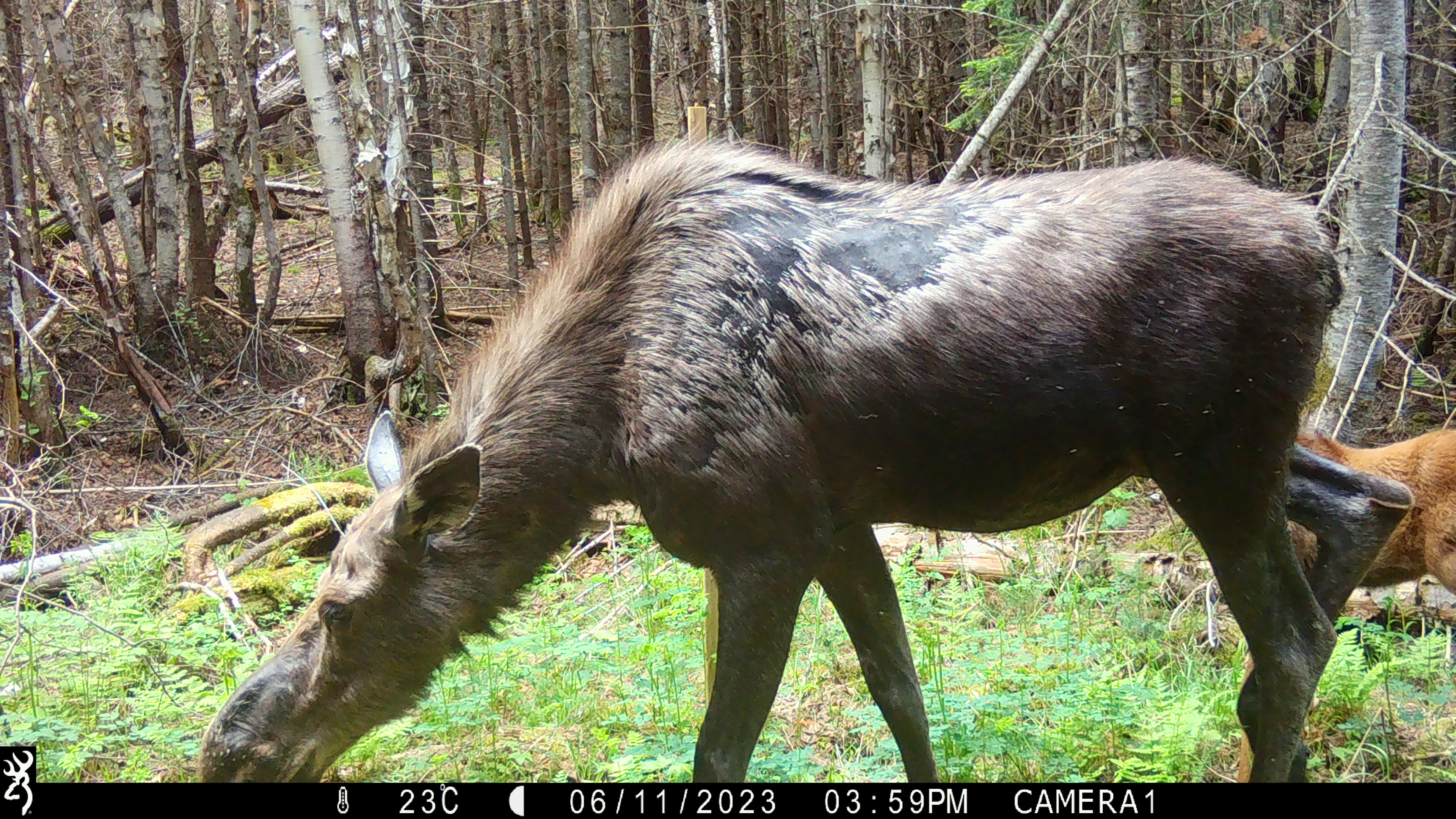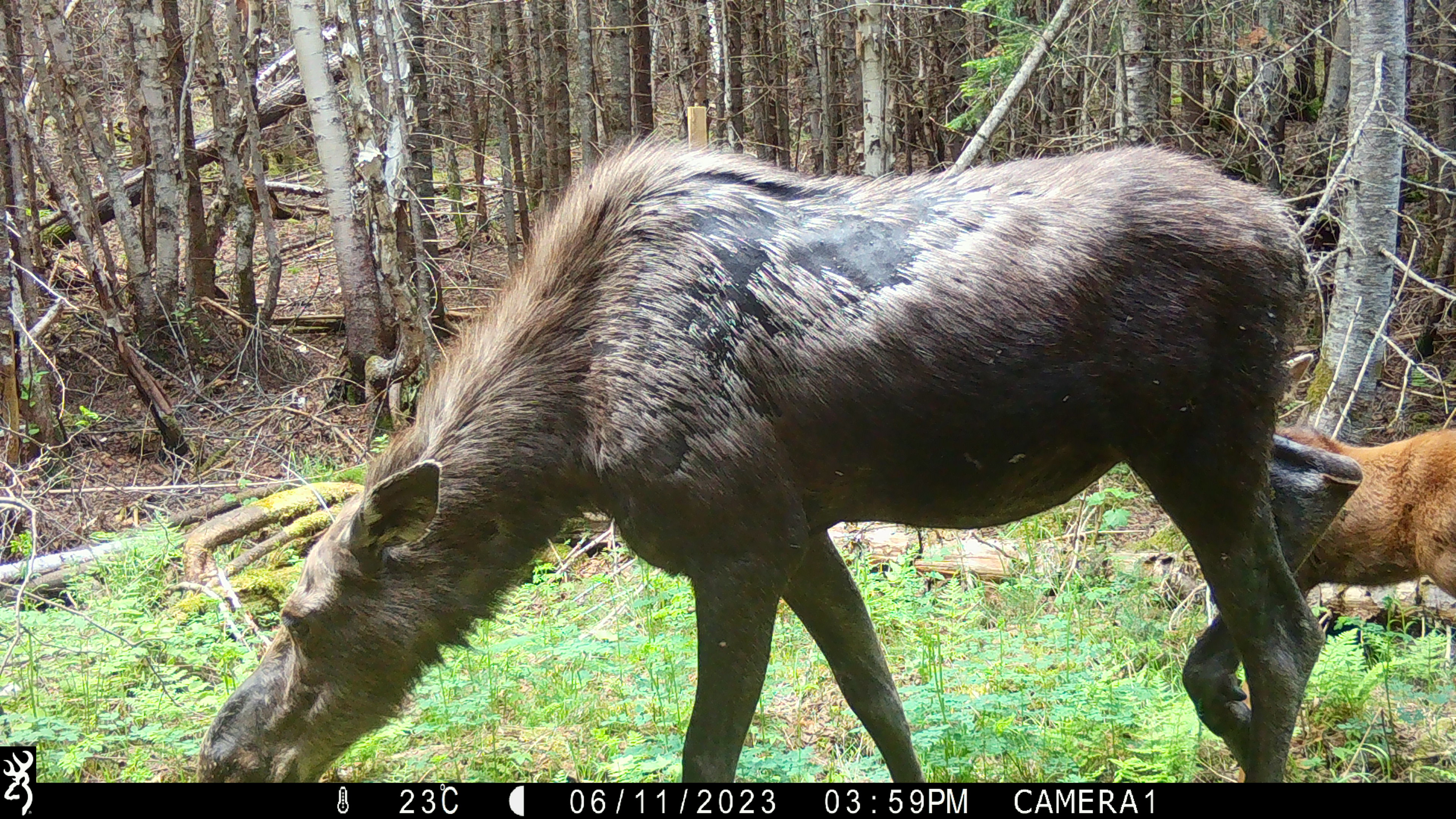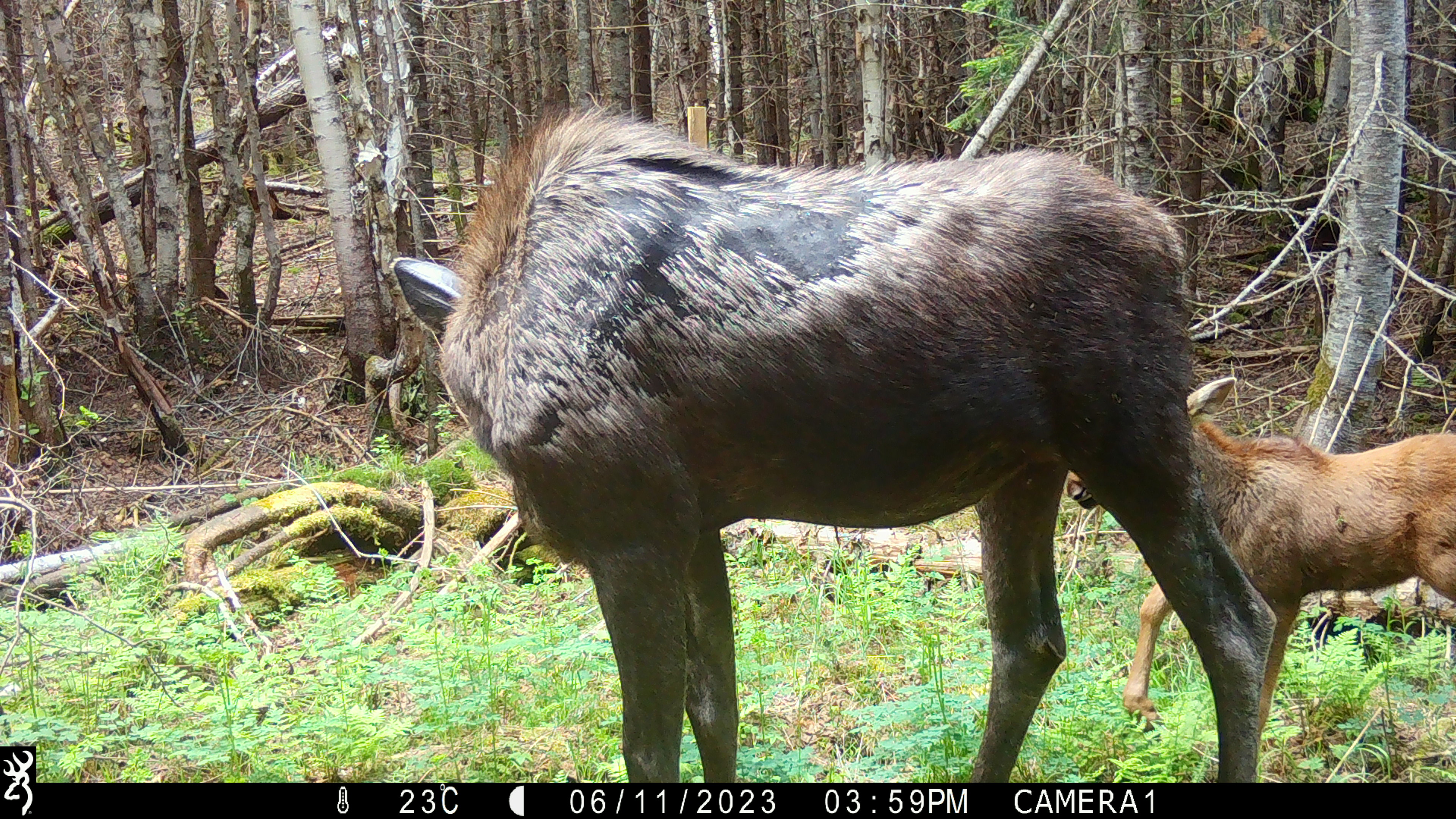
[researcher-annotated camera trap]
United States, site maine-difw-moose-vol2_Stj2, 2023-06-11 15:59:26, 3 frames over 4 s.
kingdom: Animalia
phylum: Chordata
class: Mammalia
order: Artiodactyla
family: Cervidae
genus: Alces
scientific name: Alces alces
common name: moose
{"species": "moose (Alces alces)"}